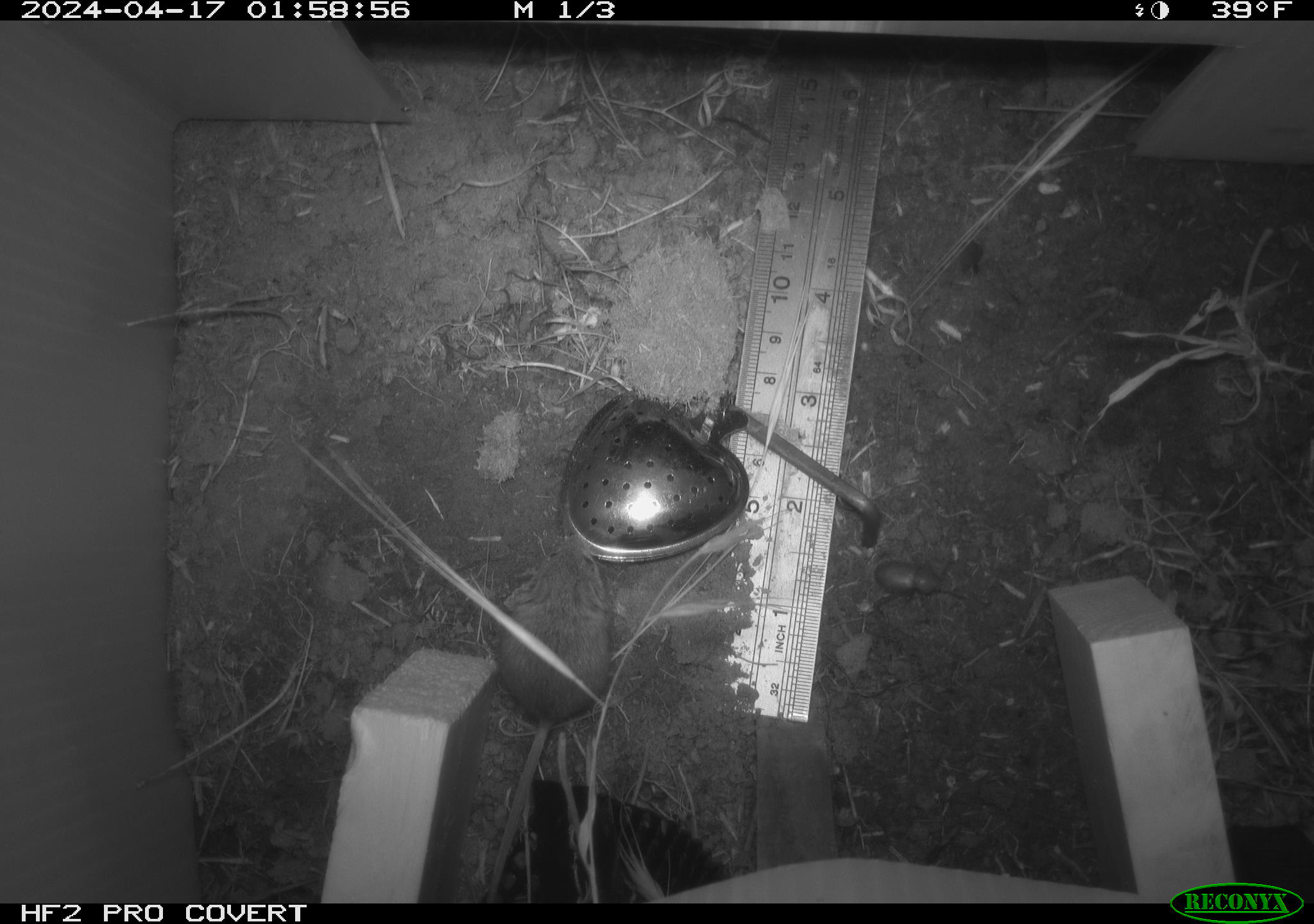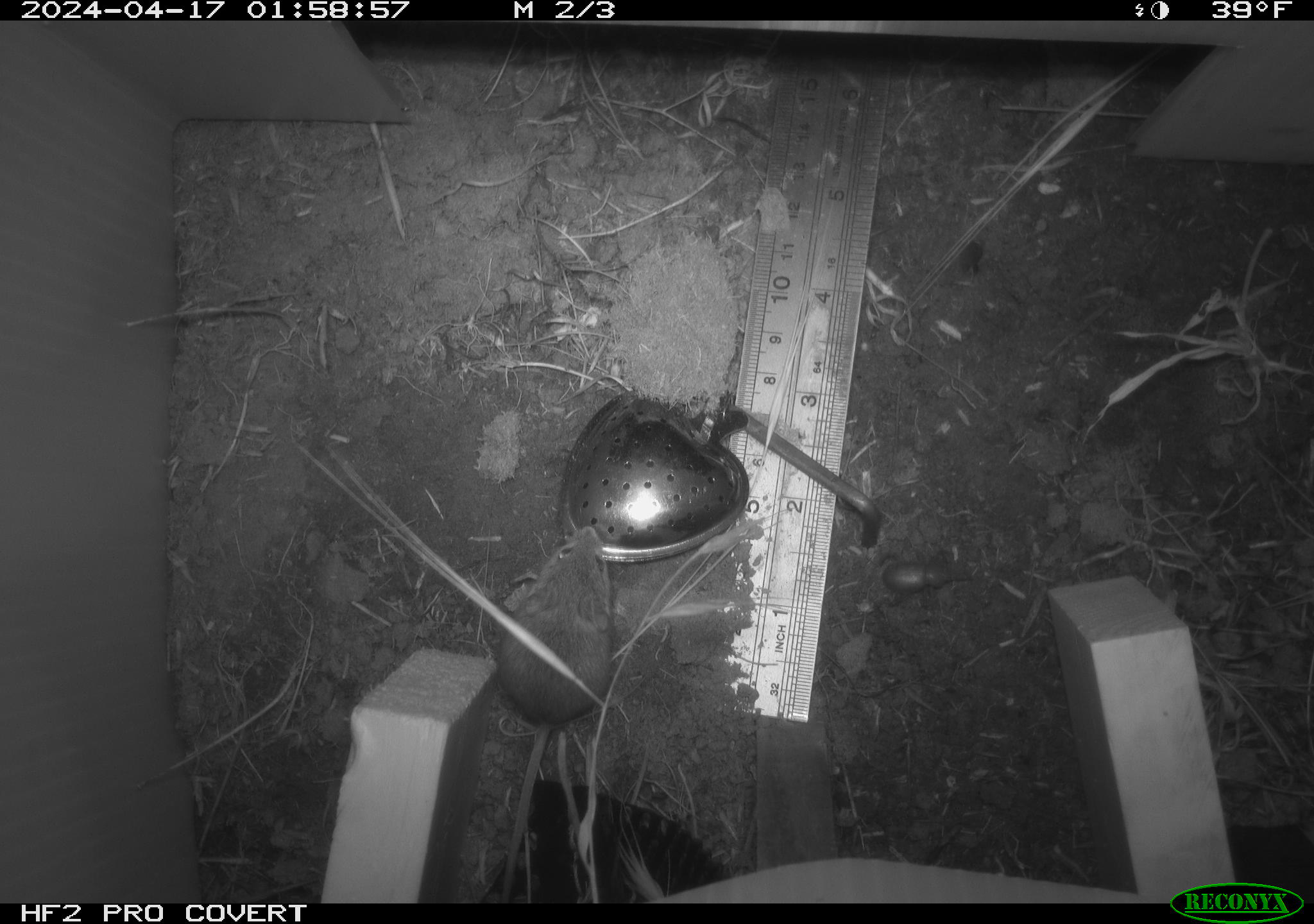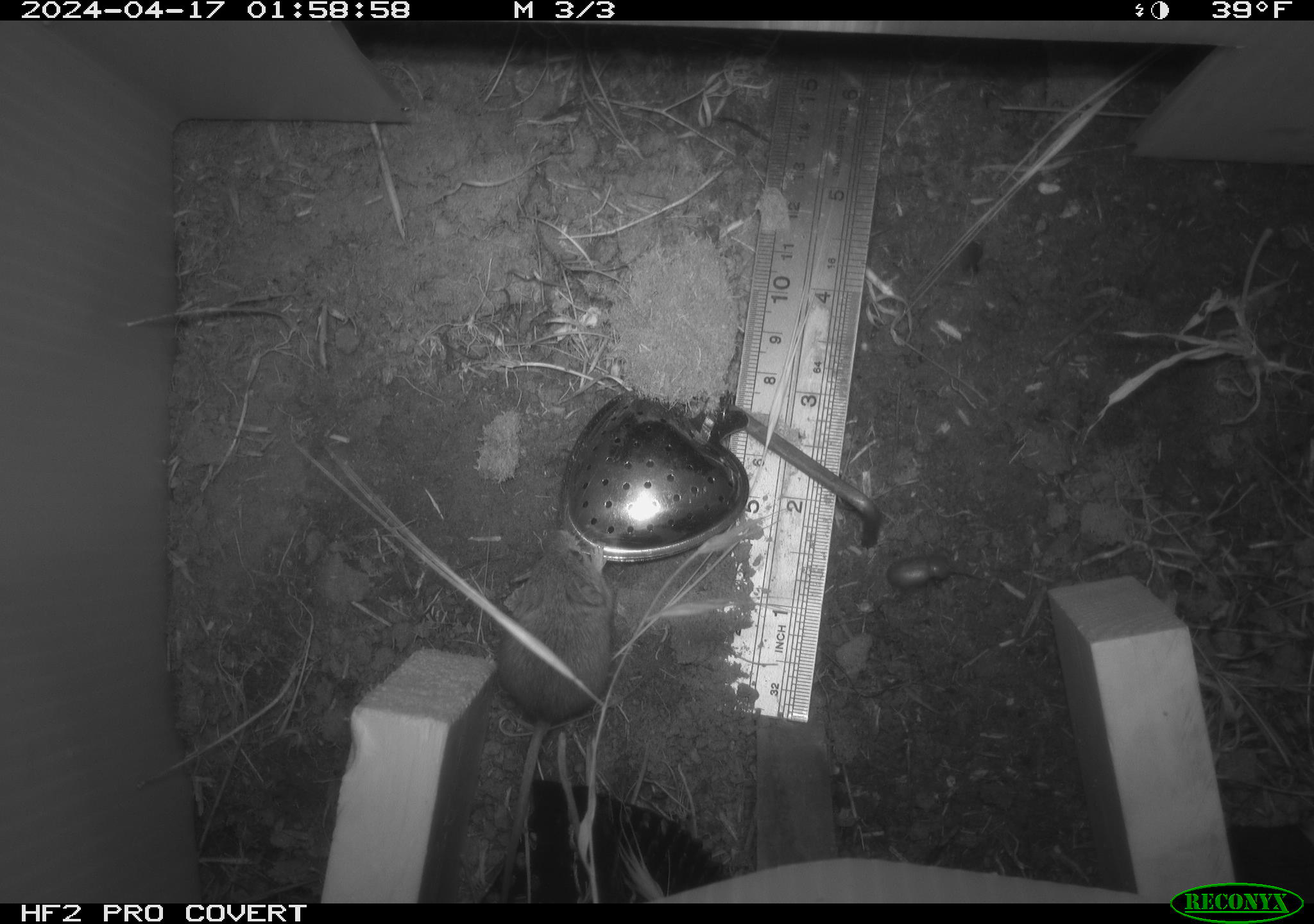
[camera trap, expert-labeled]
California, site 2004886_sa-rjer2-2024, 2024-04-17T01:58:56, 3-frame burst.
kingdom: Animalia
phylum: Arthropoda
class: Insecta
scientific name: Insecta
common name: insect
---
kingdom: Animalia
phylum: Chordata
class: Mammalia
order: Rodentia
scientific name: Rodentia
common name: mouse species